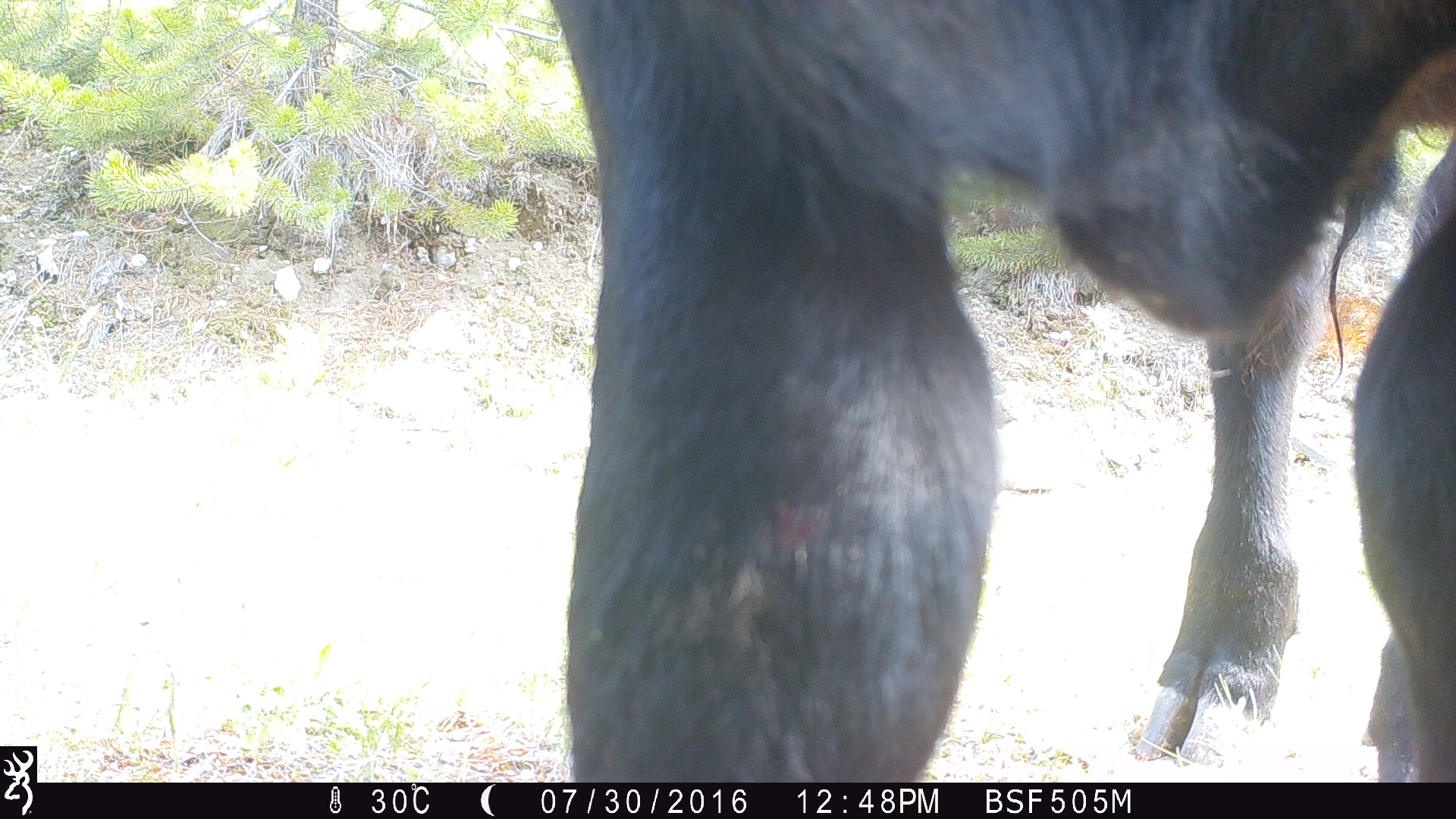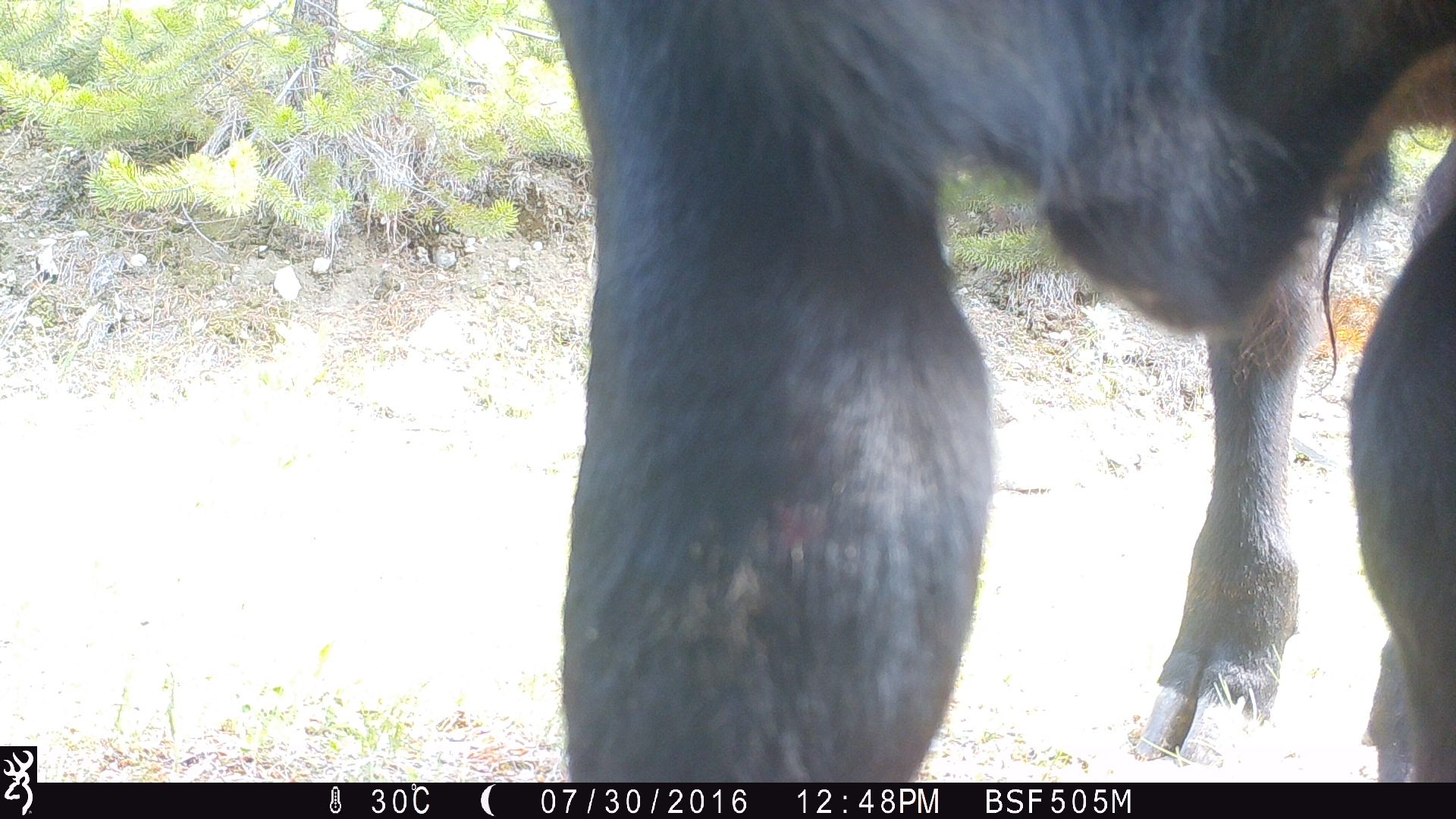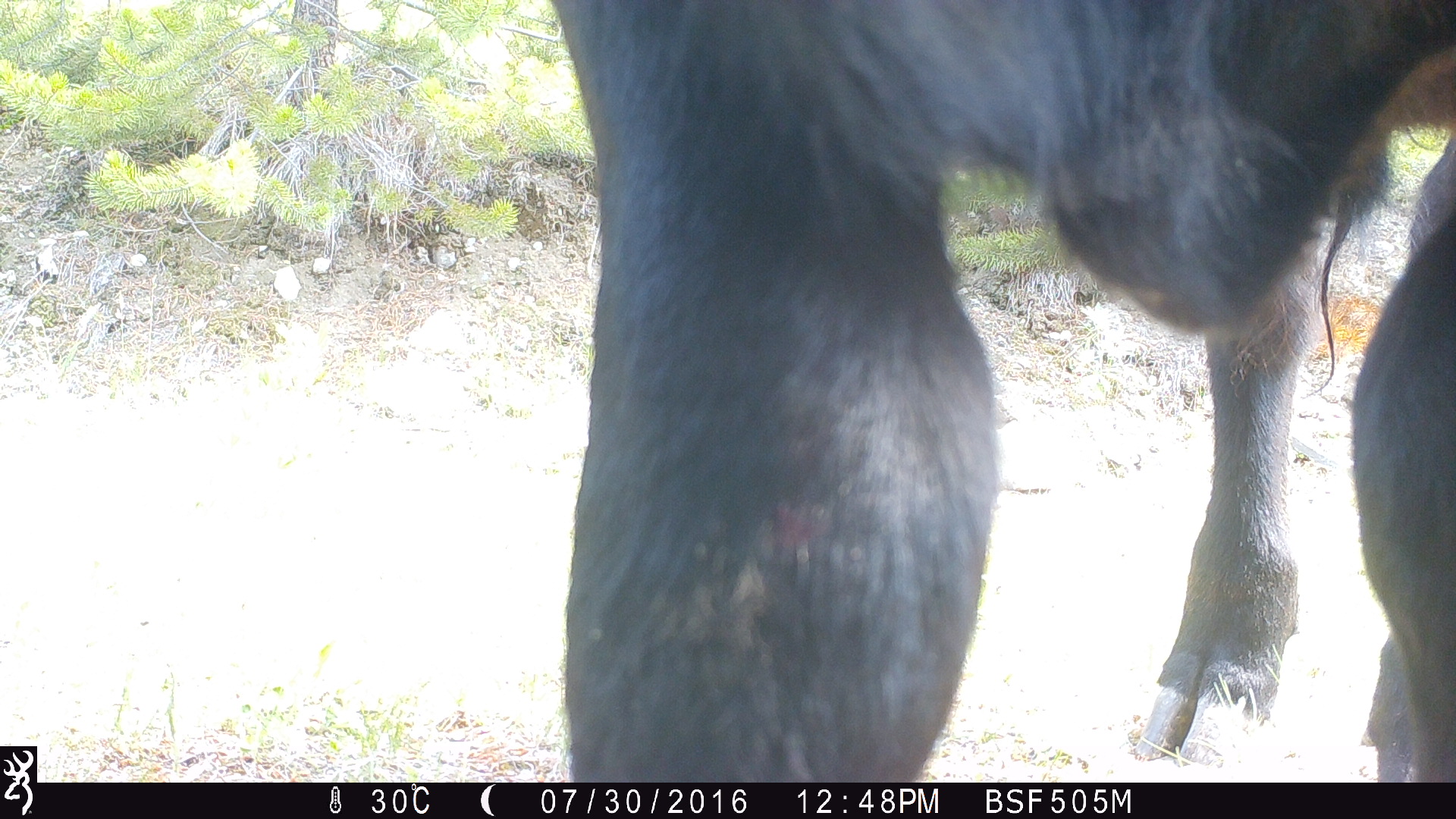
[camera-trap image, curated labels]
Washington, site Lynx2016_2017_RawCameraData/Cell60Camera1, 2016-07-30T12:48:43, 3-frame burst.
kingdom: Animalia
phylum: Chordata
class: Mammalia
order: Artiodactyla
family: Bovidae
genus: Bos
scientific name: Bos taurus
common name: domestic cattle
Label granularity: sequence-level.